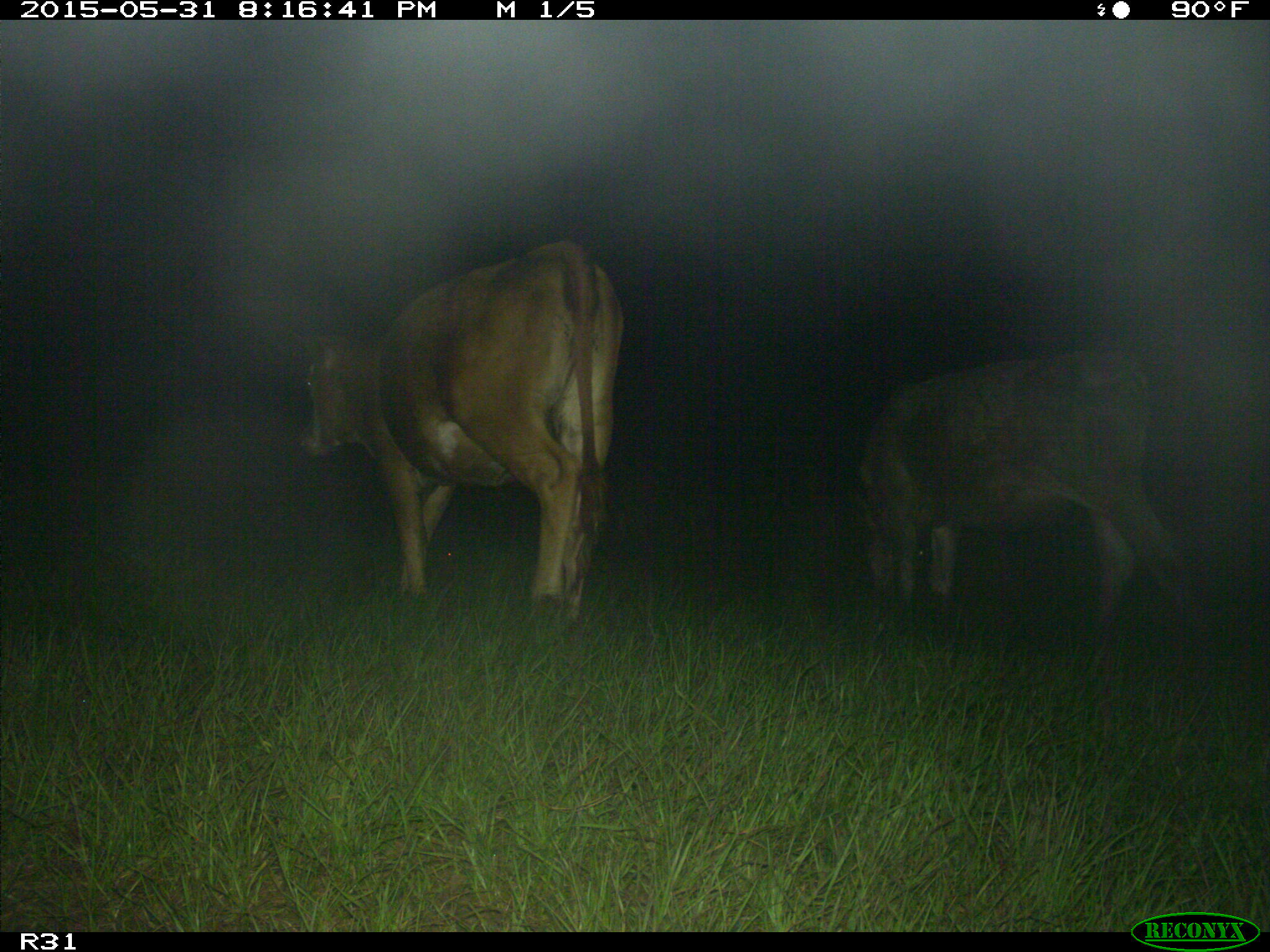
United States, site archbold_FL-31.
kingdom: Animalia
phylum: Chordata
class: Mammalia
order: Artiodactyla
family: Bovidae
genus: Bos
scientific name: Bos taurus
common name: domestic cow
Bos taurus (domestic cow).